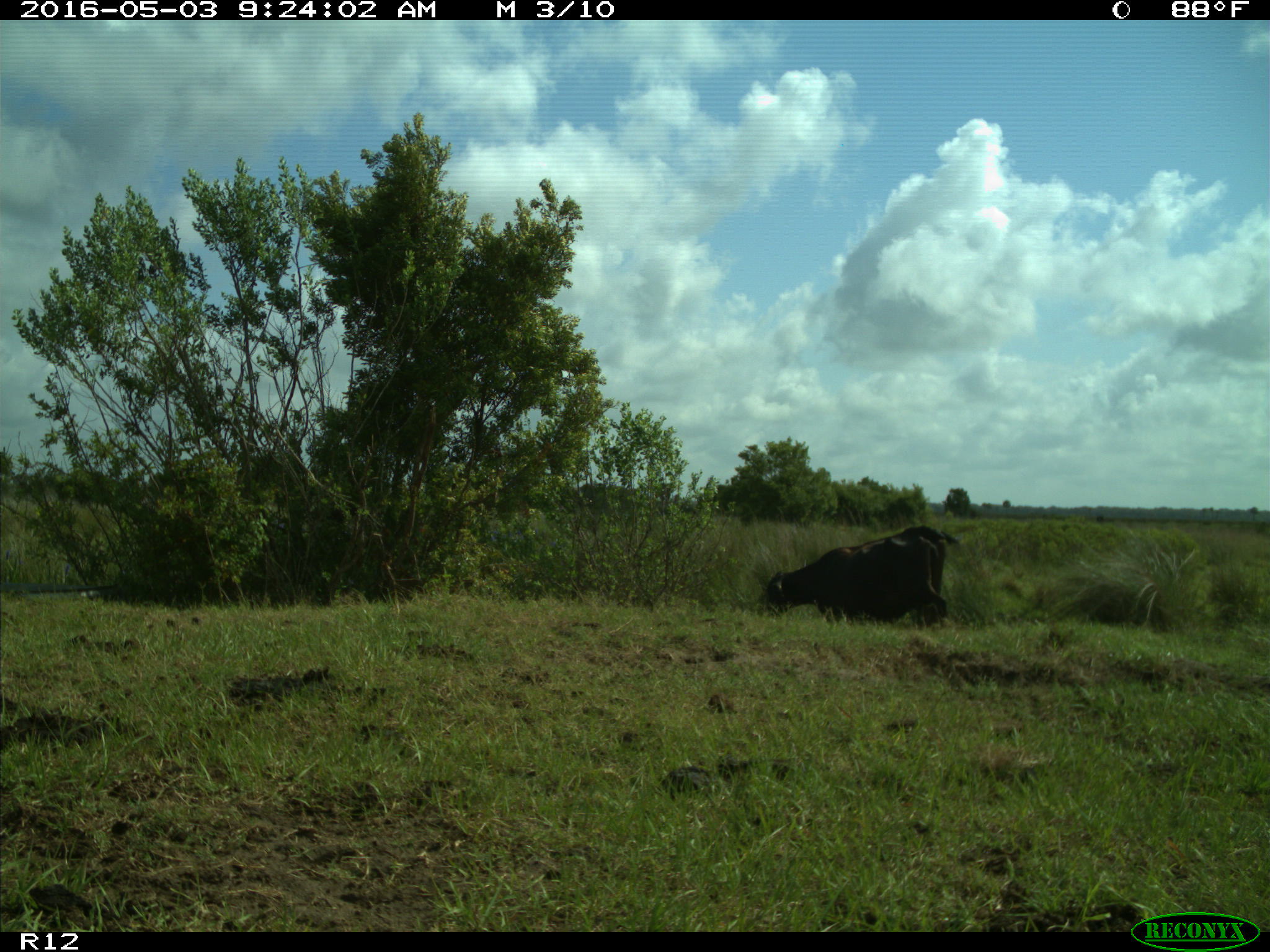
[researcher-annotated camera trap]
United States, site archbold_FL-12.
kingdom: Animalia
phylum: Chordata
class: Mammalia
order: Artiodactyla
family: Bovidae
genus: Bos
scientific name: Bos taurus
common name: domestic cow